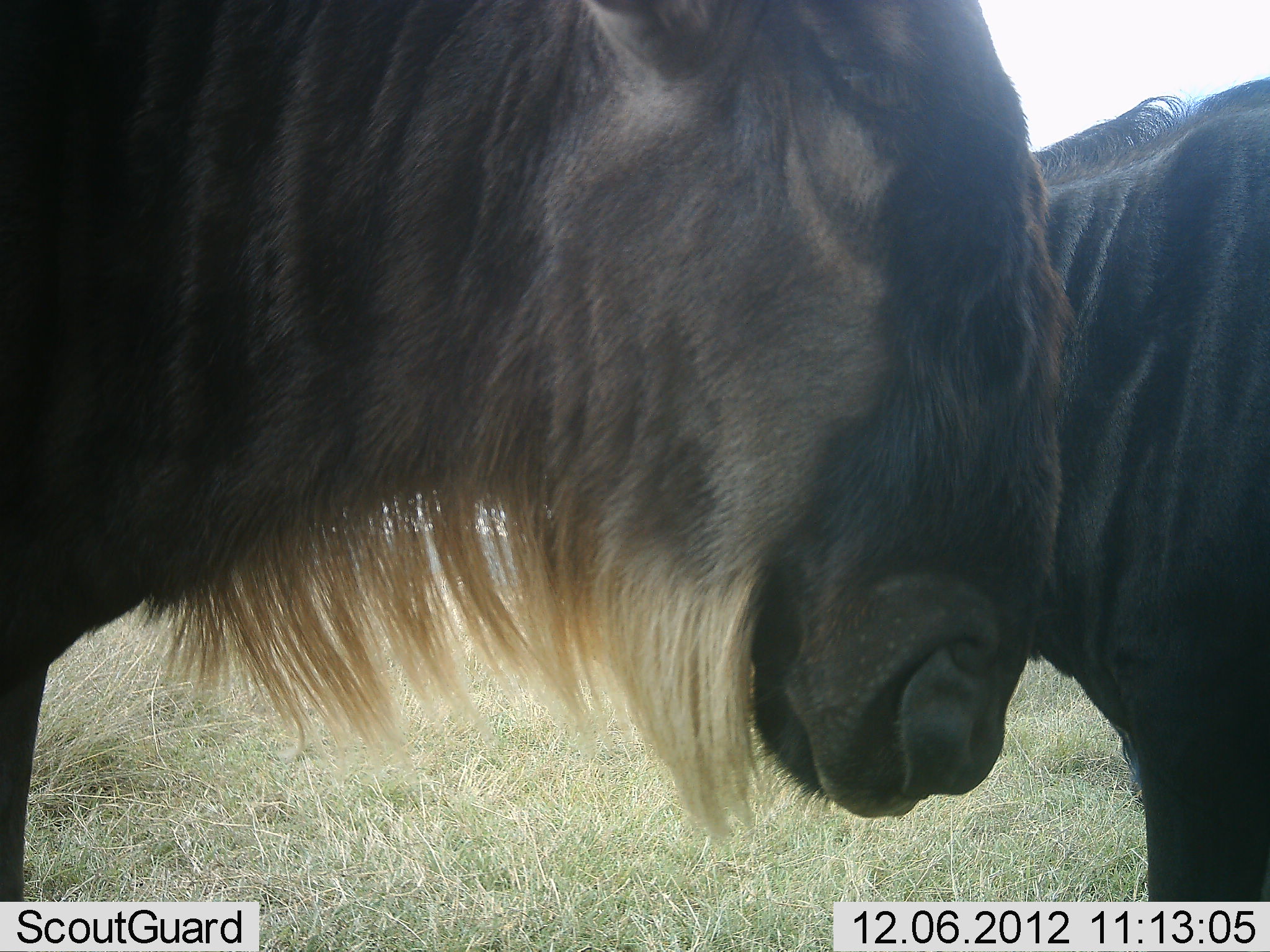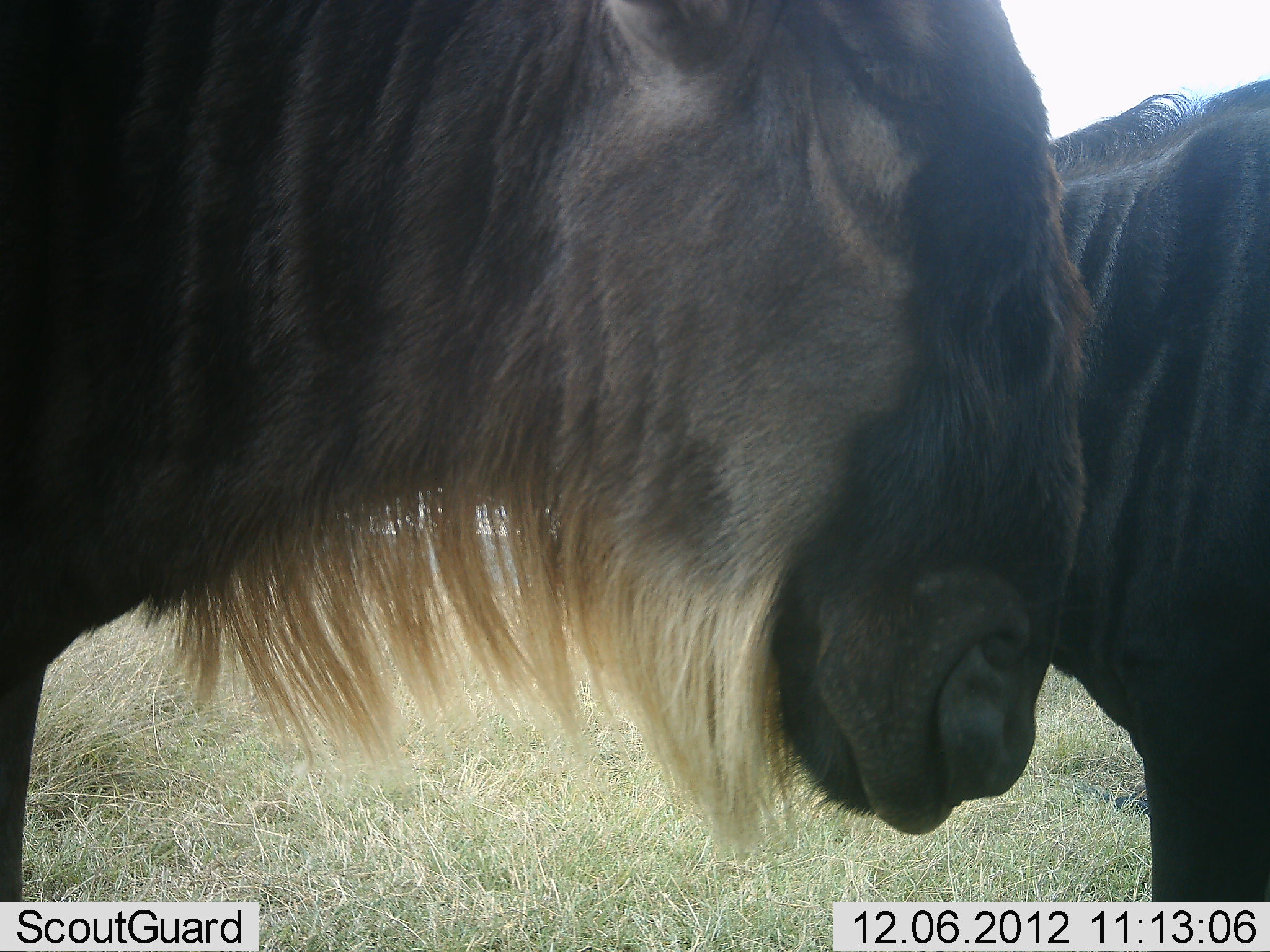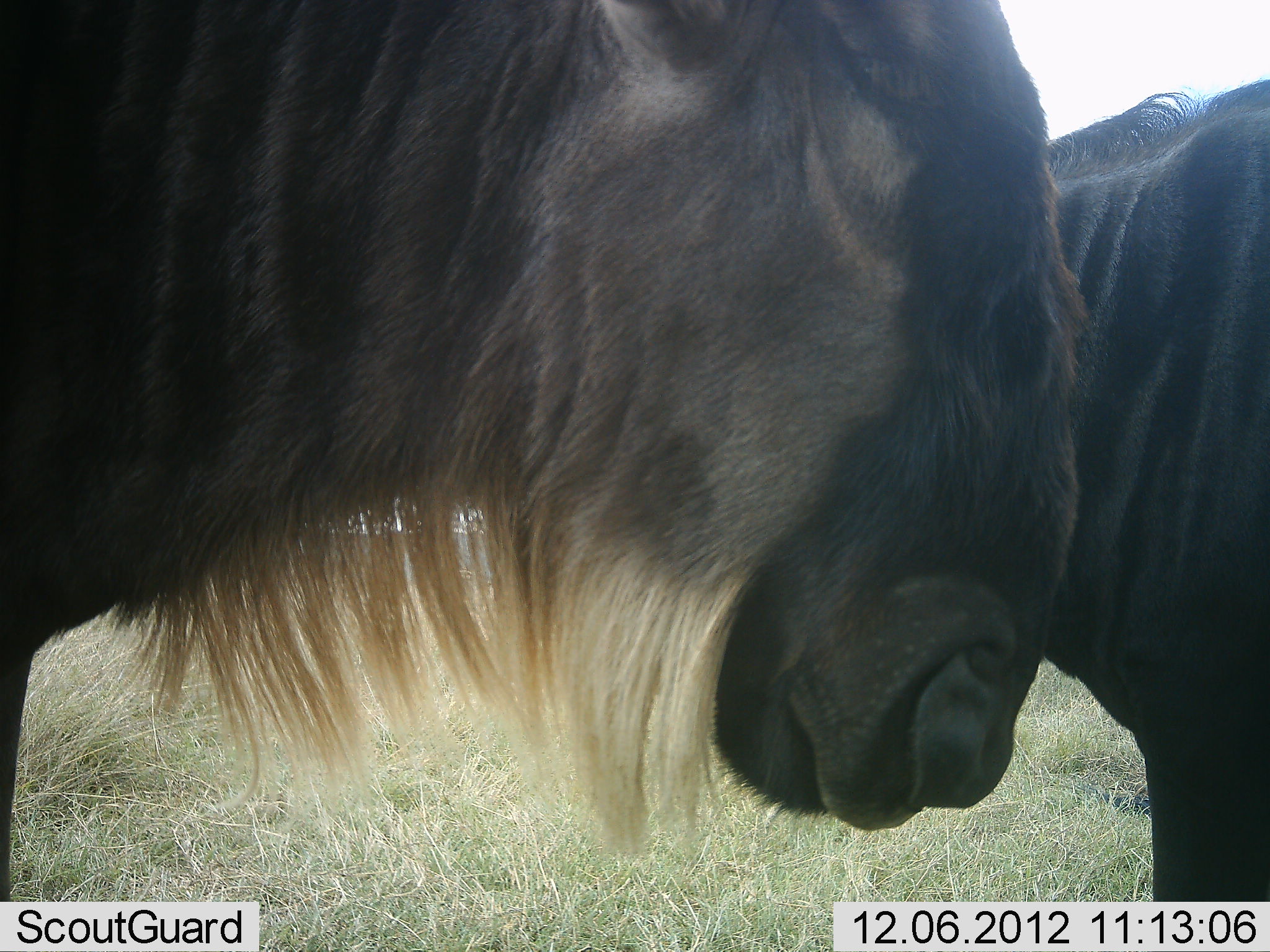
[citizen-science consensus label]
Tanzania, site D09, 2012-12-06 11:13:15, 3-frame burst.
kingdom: Animalia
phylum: Chordata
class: Mammalia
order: Artiodactyla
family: Bovidae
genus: Connochaetes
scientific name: Connochaetes taurinus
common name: blue wildebeest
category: wildebeest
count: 2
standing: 100%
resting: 0%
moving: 0%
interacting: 0%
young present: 0%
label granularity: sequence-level